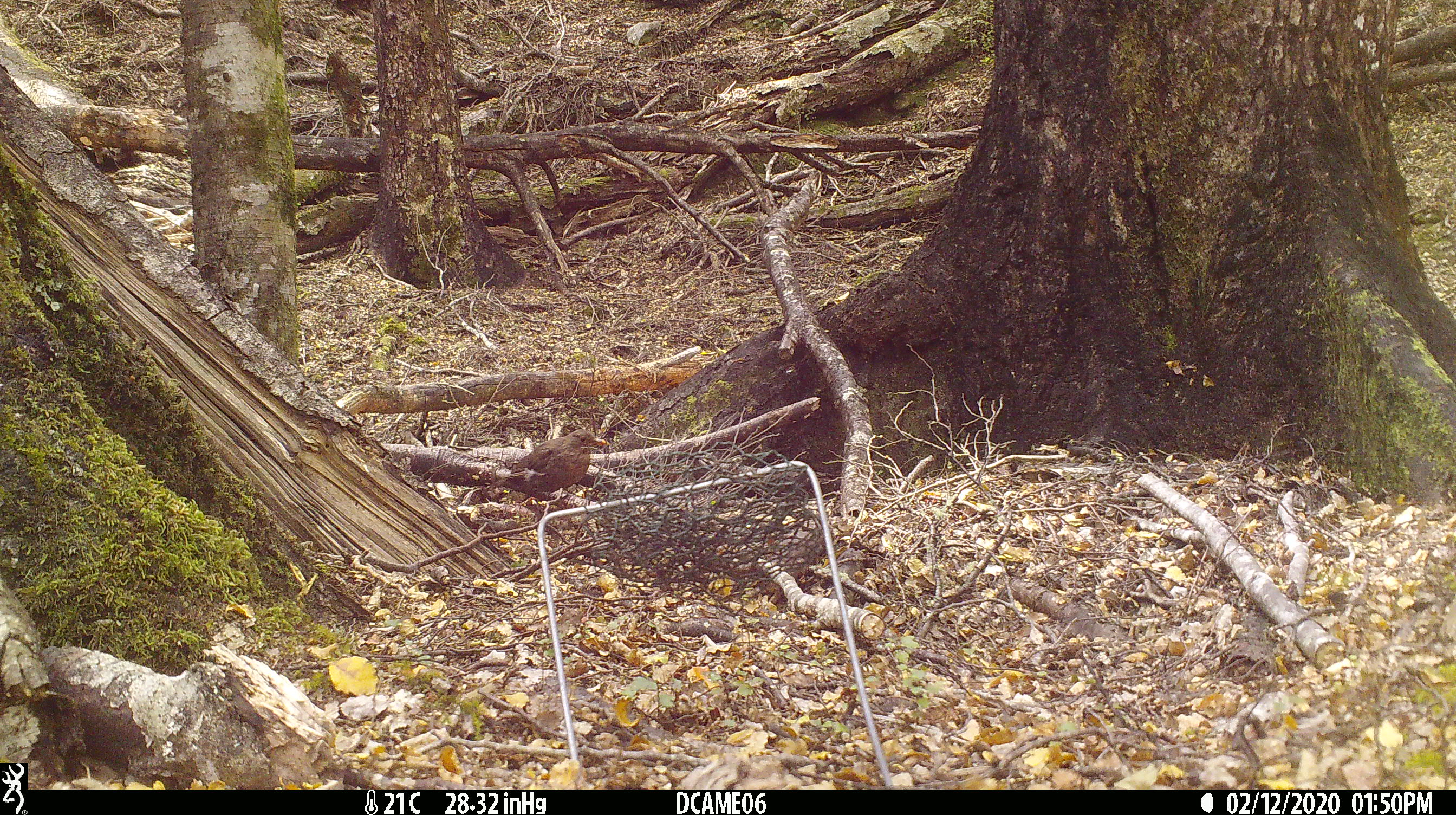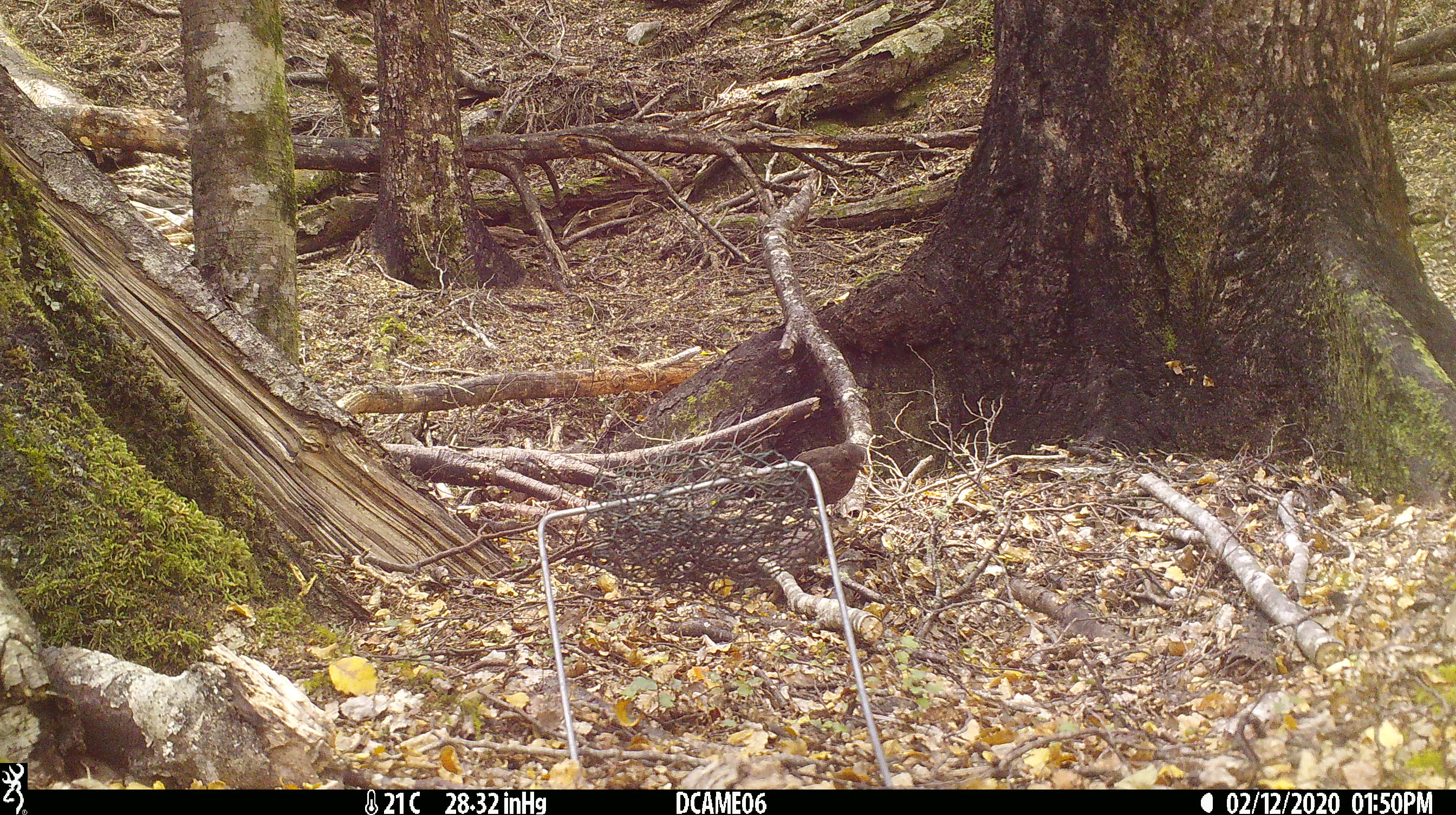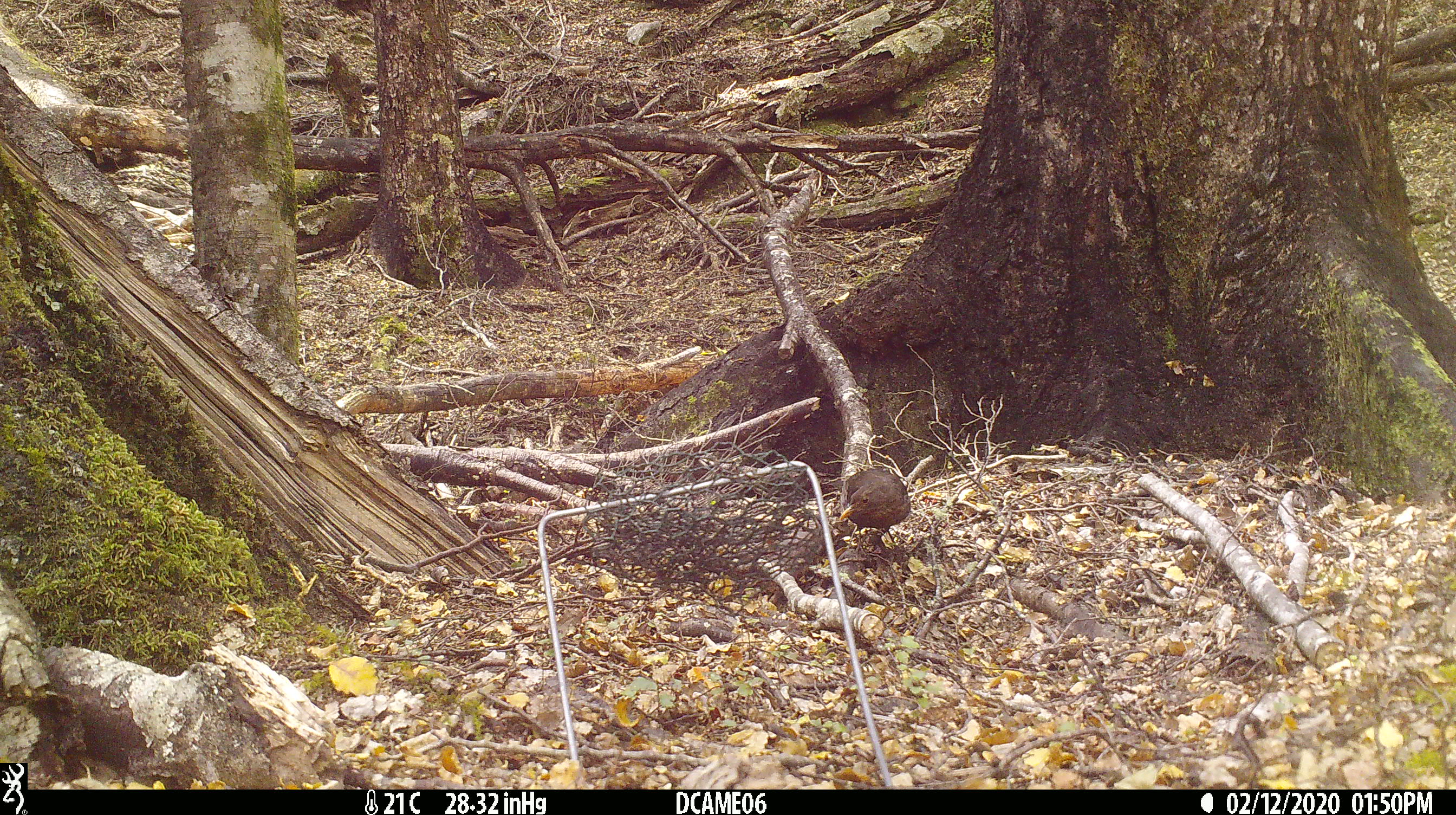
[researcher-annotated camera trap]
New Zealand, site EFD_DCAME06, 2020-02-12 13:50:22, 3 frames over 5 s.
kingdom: Animalia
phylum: Chordata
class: Aves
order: Passeriformes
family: Turdidae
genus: Turdus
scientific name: Turdus merula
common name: eurasian blackbird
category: blackbird